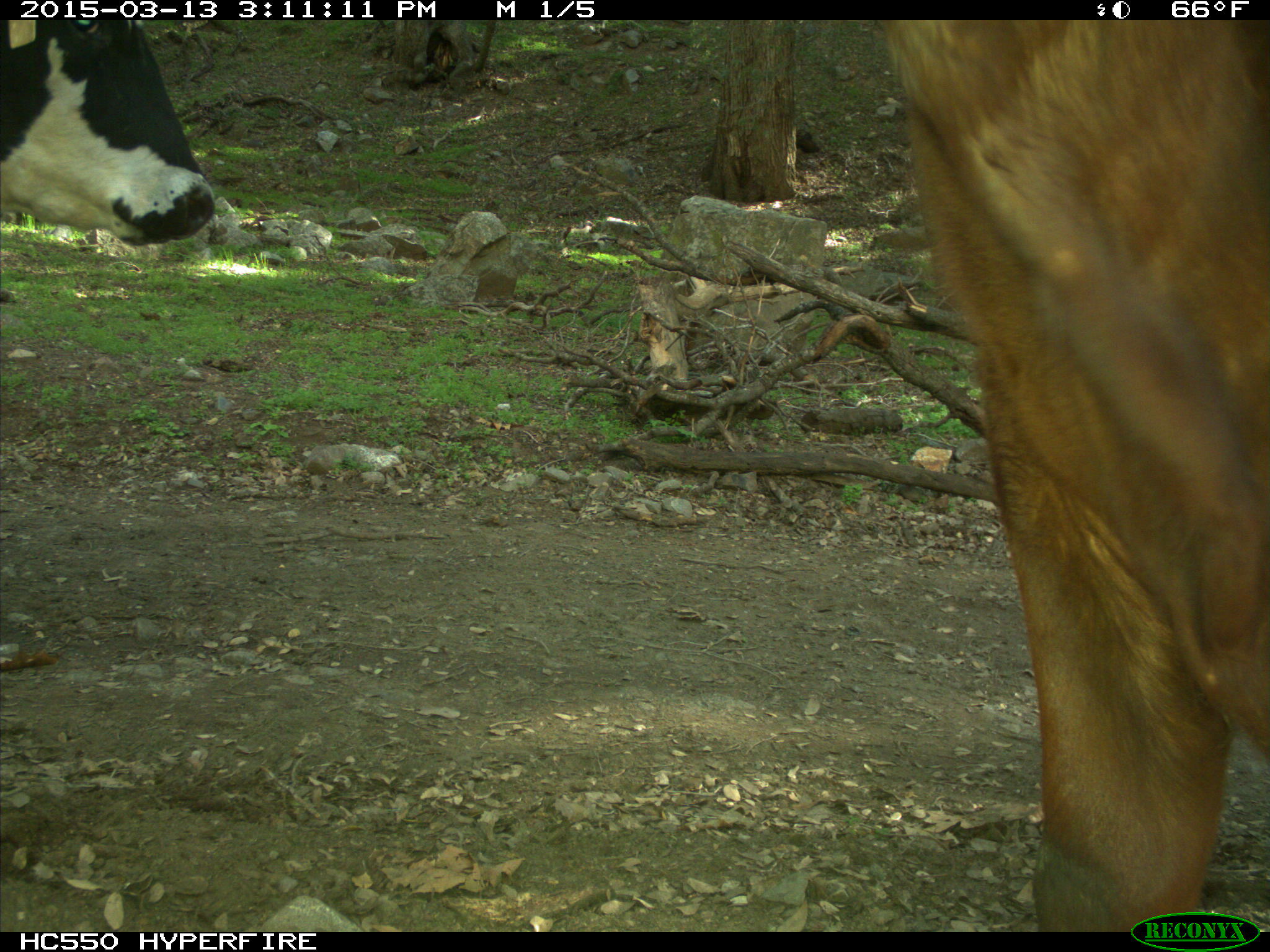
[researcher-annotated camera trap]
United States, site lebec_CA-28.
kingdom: Animalia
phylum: Chordata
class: Mammalia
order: Artiodactyla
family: Bovidae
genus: Bos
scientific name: Bos taurus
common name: domestic cow